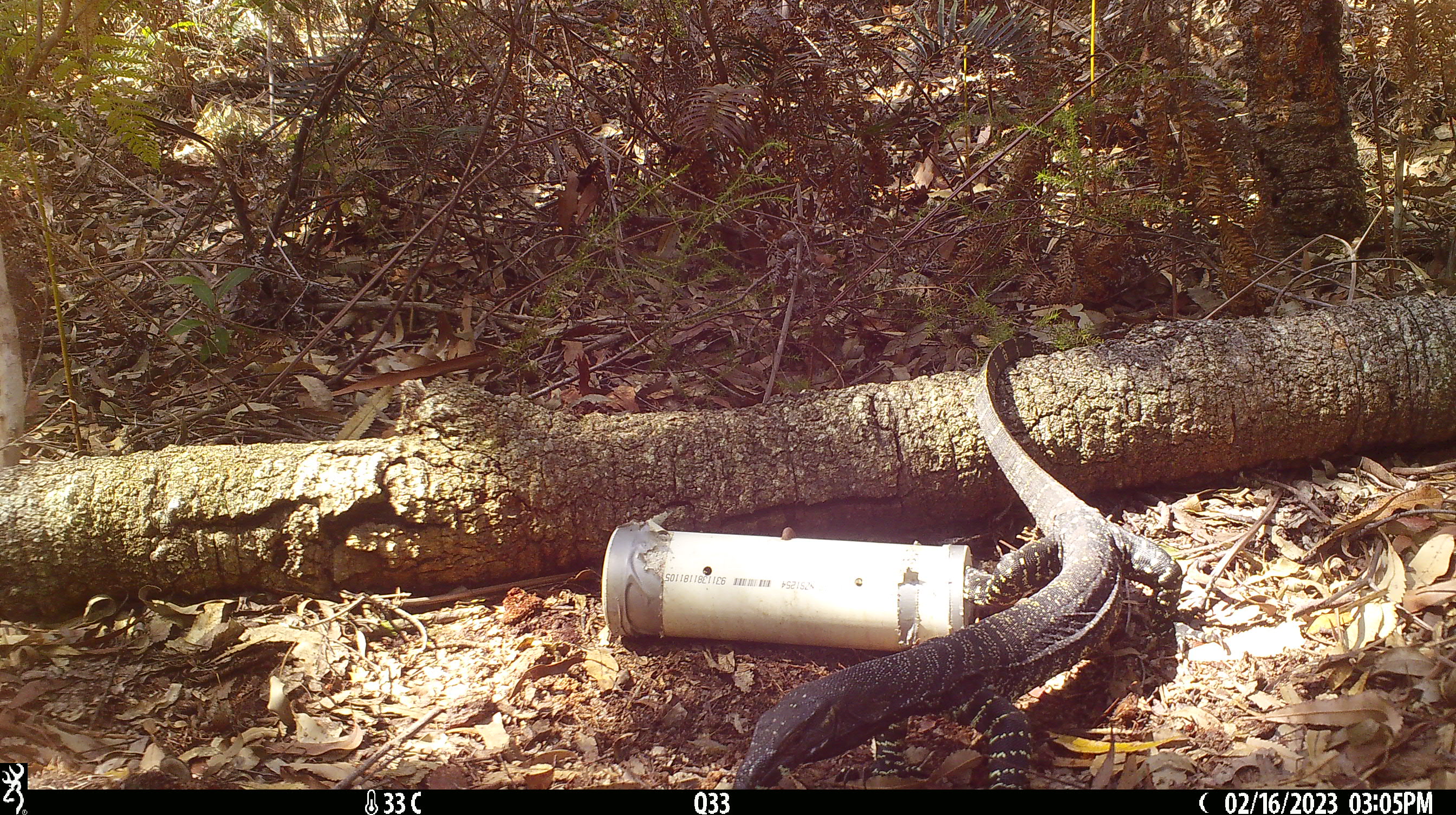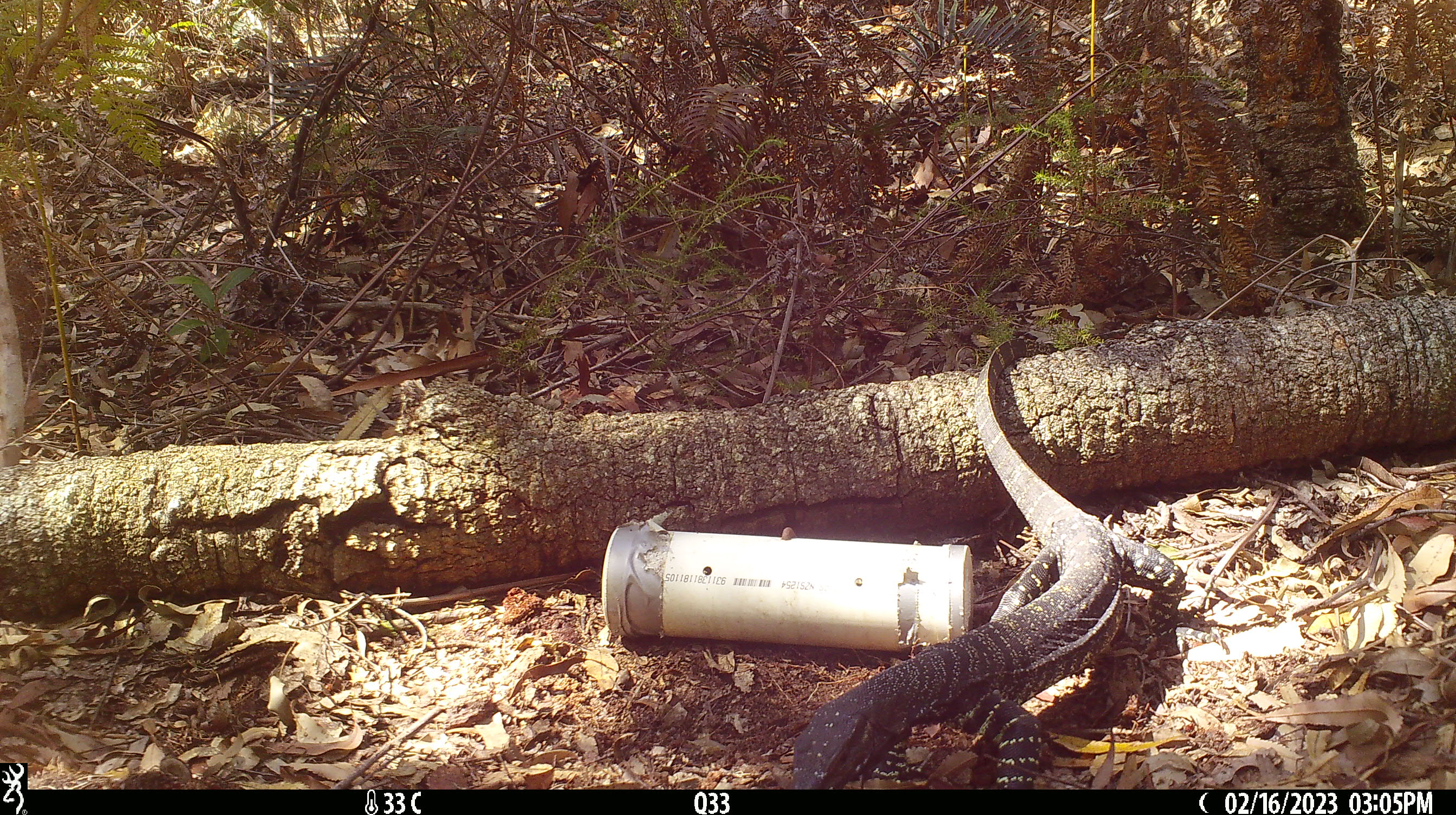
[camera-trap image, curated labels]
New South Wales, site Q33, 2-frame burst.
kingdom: Animalia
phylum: Chordata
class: Reptilia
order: Squamata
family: Varanidae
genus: Varanus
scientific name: Varanus varius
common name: lace monitor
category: goanna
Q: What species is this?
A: Goanna (lace monitor) (Varanus varius).